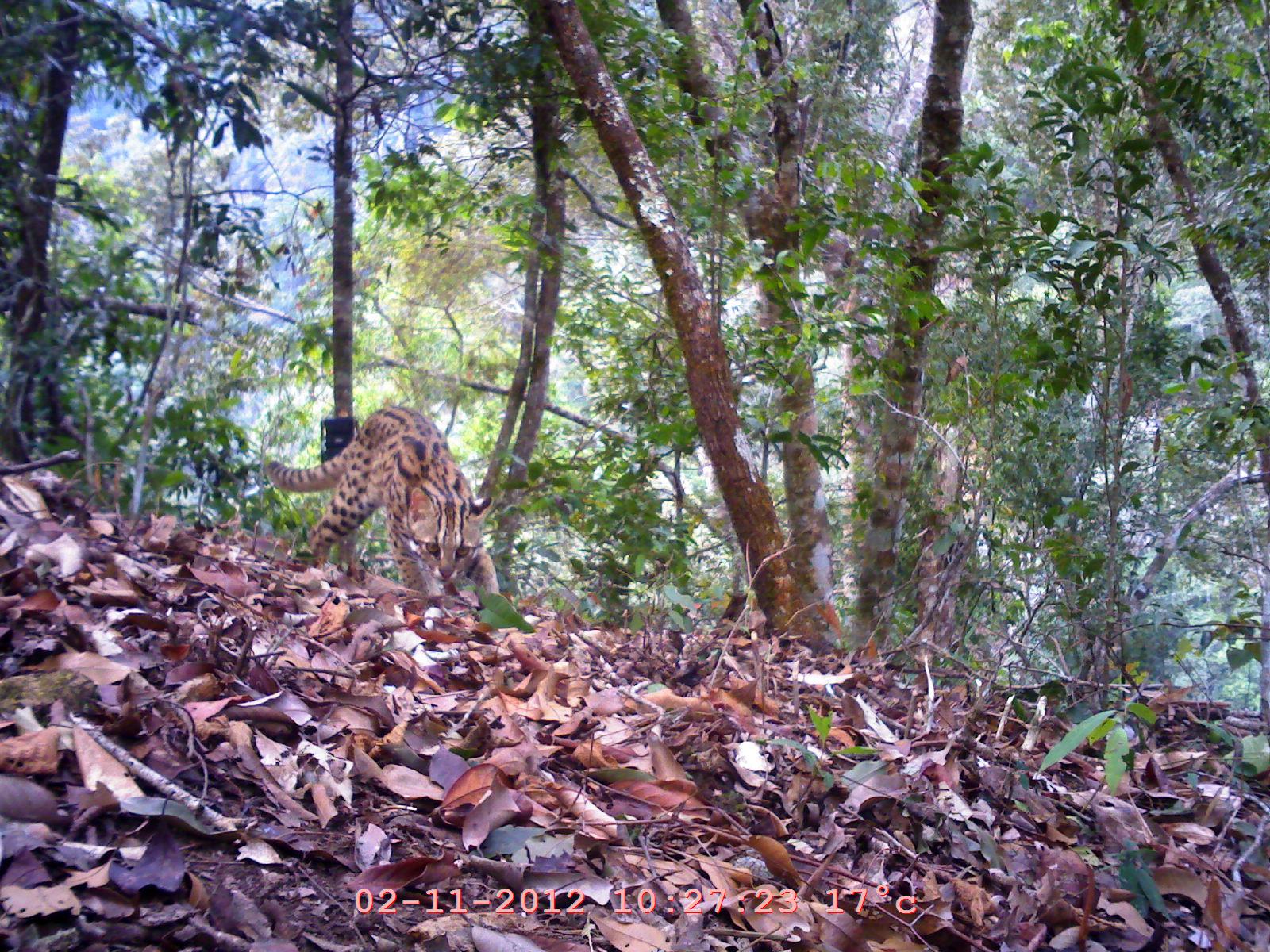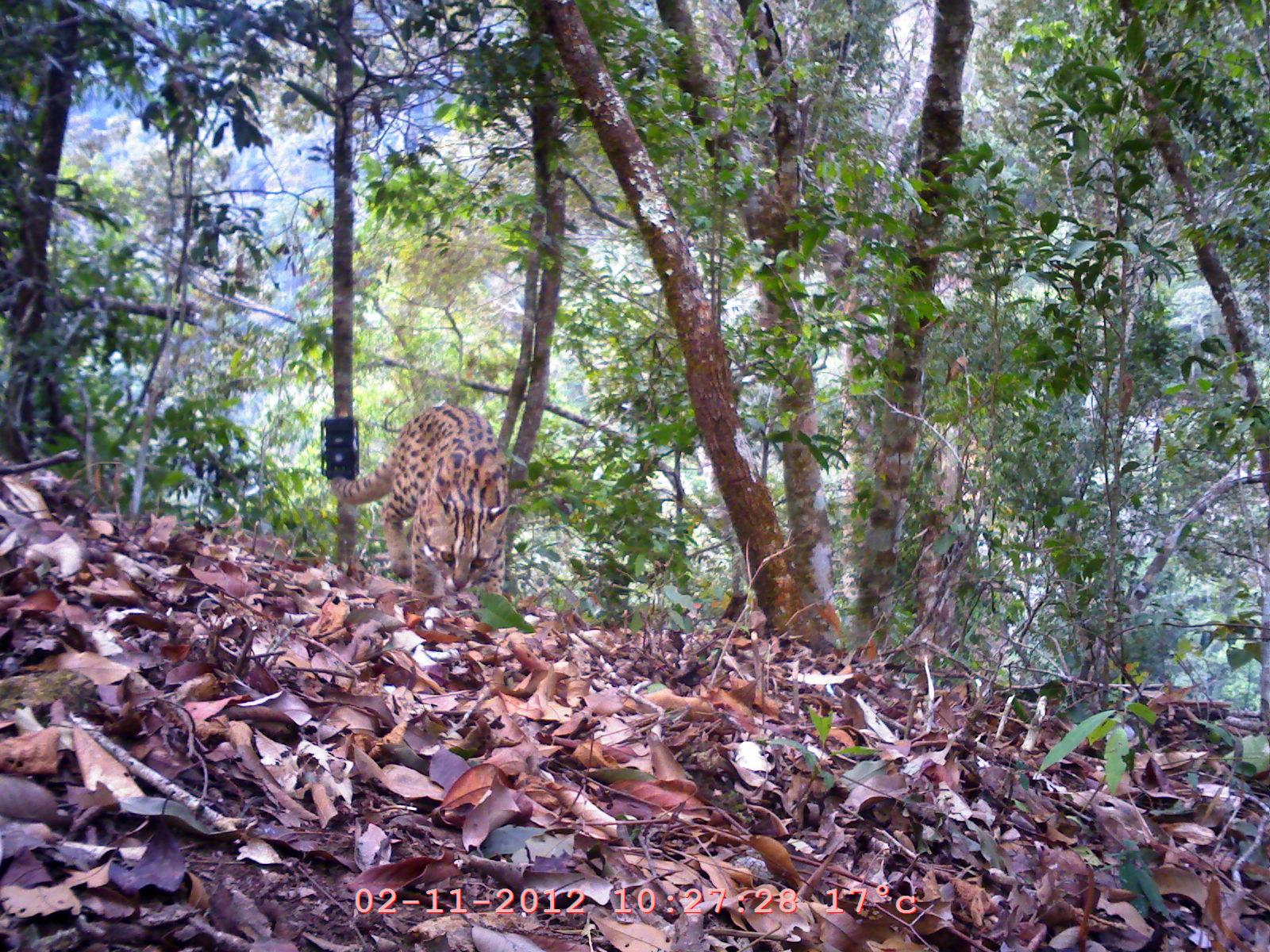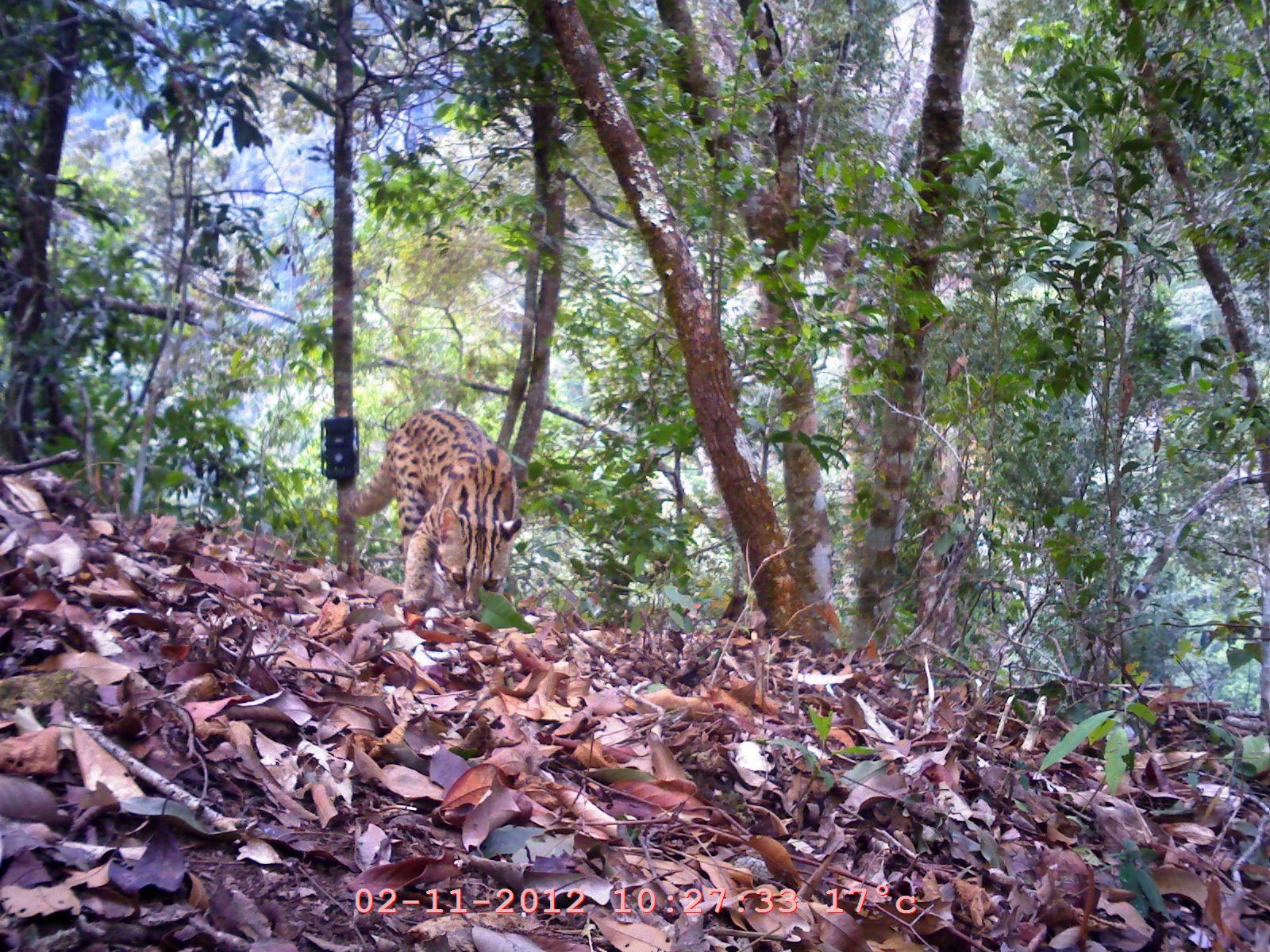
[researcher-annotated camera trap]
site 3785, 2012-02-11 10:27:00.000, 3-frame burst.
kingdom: Animalia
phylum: Chordata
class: Mammalia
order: Carnivora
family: Felidae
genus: Prionailurus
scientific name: Prionailurus bengalensis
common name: mainland leopard cat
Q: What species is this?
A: Prionailurus bengalensis (mainland leopard cat).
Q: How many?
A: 1.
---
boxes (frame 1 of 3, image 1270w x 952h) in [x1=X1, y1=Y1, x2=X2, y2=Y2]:
prionailurus bengalensis: [x1=261, y1=401, x2=506, y2=615]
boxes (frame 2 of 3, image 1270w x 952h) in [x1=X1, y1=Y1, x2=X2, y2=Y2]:
prionailurus bengalensis: [x1=324, y1=401, x2=513, y2=615]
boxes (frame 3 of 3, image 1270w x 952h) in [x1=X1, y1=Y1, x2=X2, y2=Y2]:
prionailurus bengalensis: [x1=333, y1=398, x2=522, y2=615]